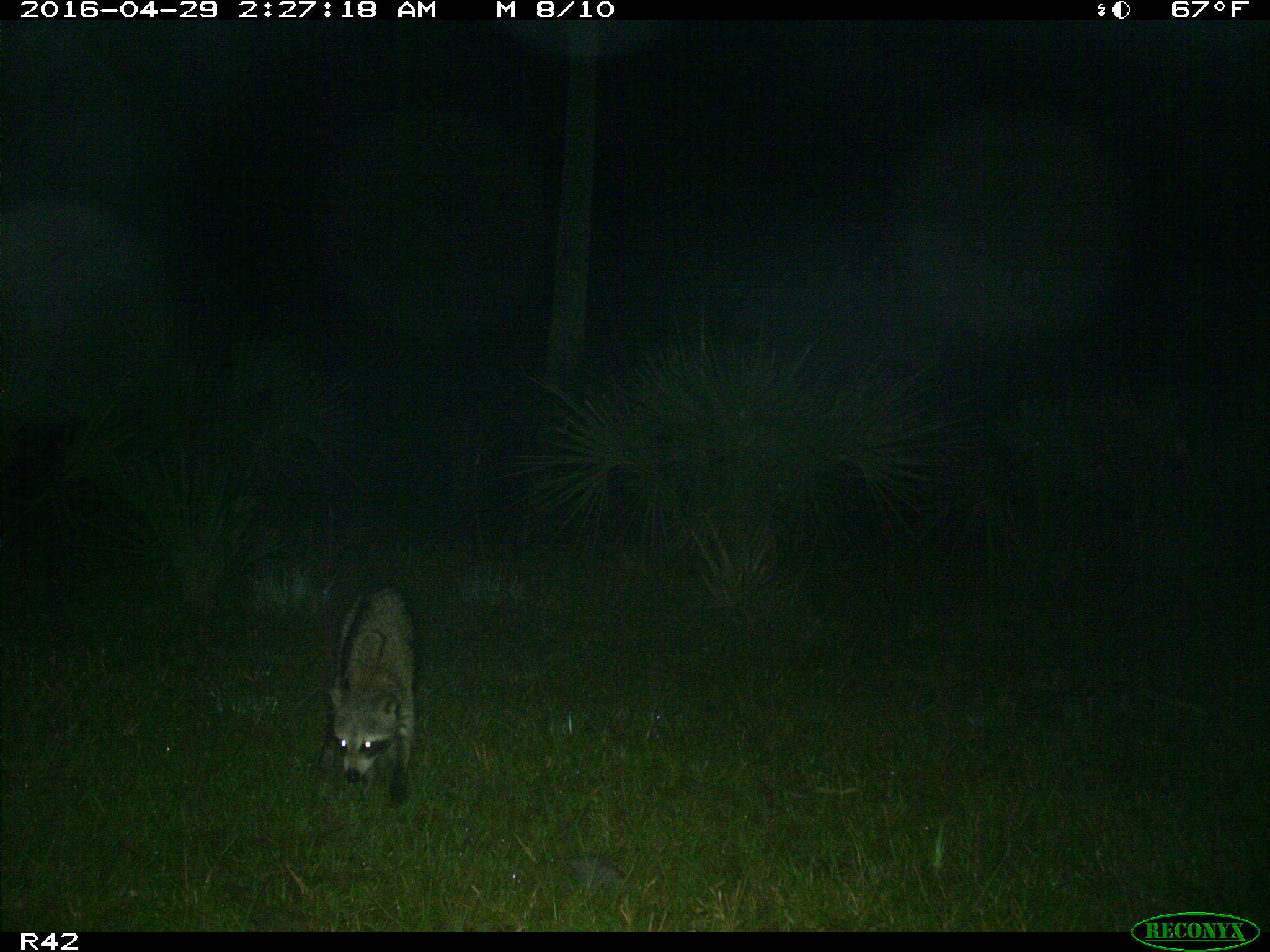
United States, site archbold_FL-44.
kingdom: Animalia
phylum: Chordata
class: Mammalia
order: Carnivora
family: Procyonidae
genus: Procyon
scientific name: Procyon lotor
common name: common raccoon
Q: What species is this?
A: Procyon lotor (common raccoon).